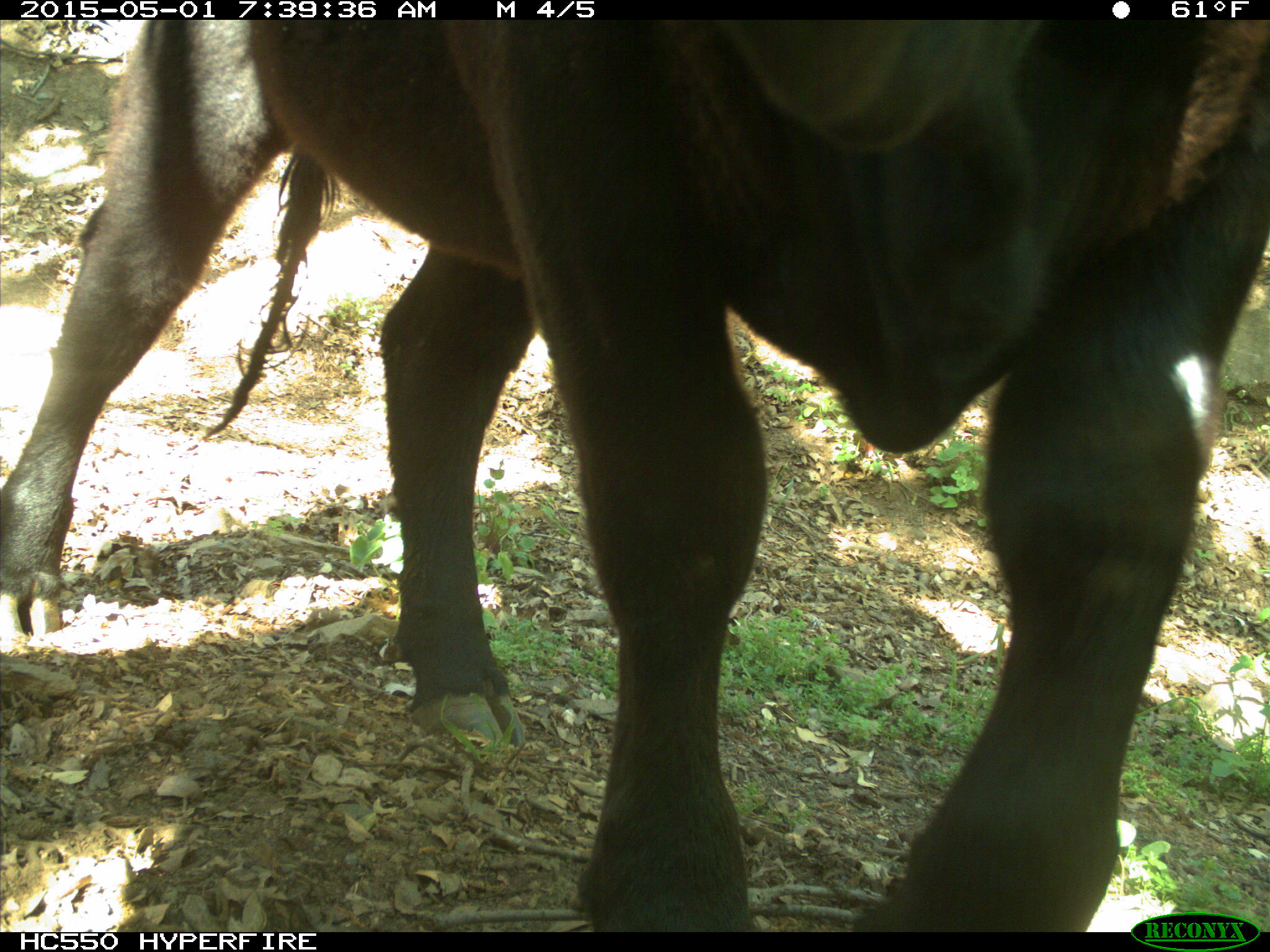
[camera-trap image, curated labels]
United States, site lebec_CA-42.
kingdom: Animalia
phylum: Chordata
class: Mammalia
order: Artiodactyla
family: Bovidae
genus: Bos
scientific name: Bos taurus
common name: domestic cow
Bos taurus (domestic cow).